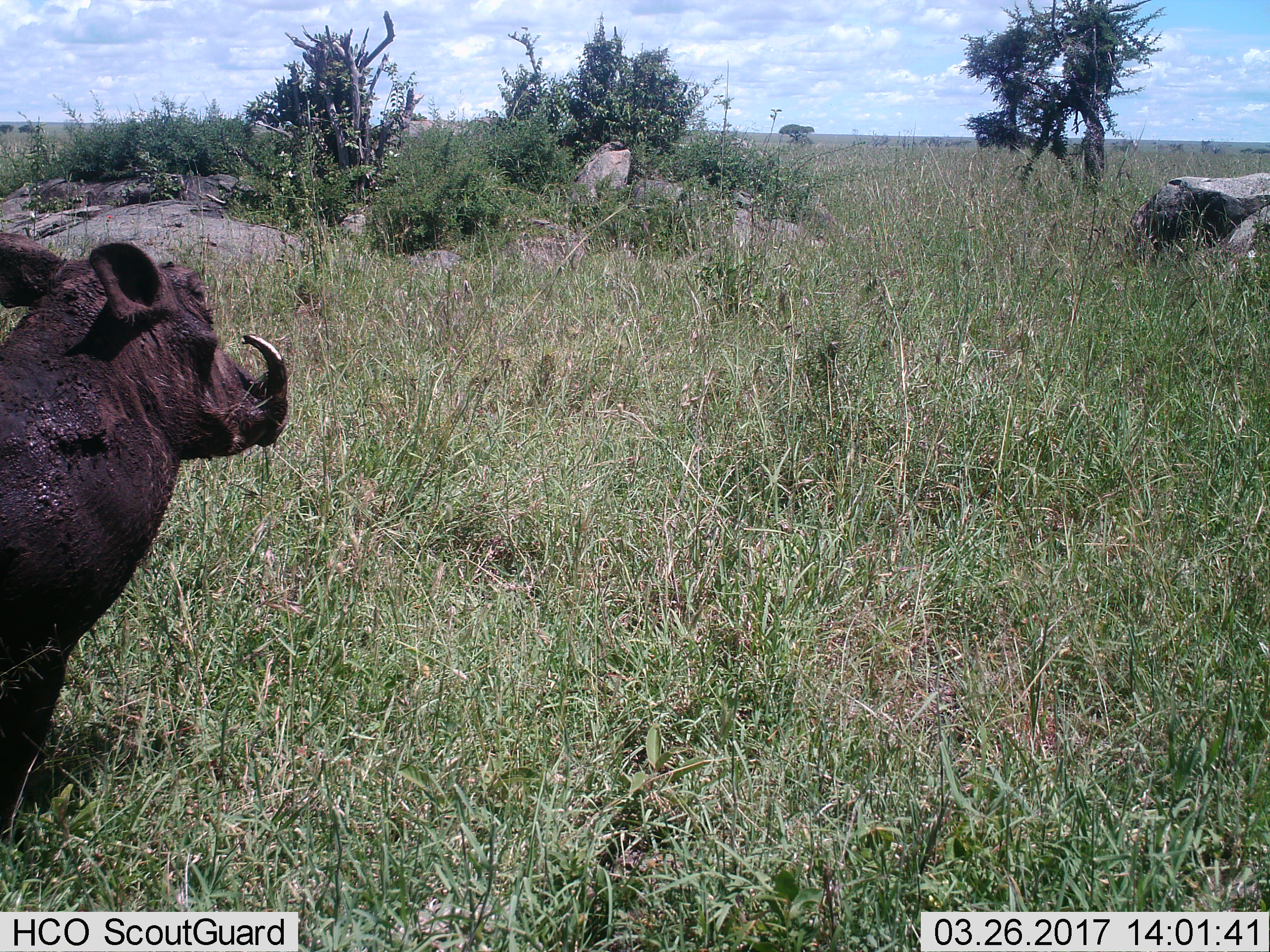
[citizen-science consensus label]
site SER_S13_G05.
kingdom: Animalia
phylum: Chordata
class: Mammalia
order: Artiodactyla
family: Suidae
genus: Phacochoerus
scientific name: Phacochoerus africanus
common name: warthog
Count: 1.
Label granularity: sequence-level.